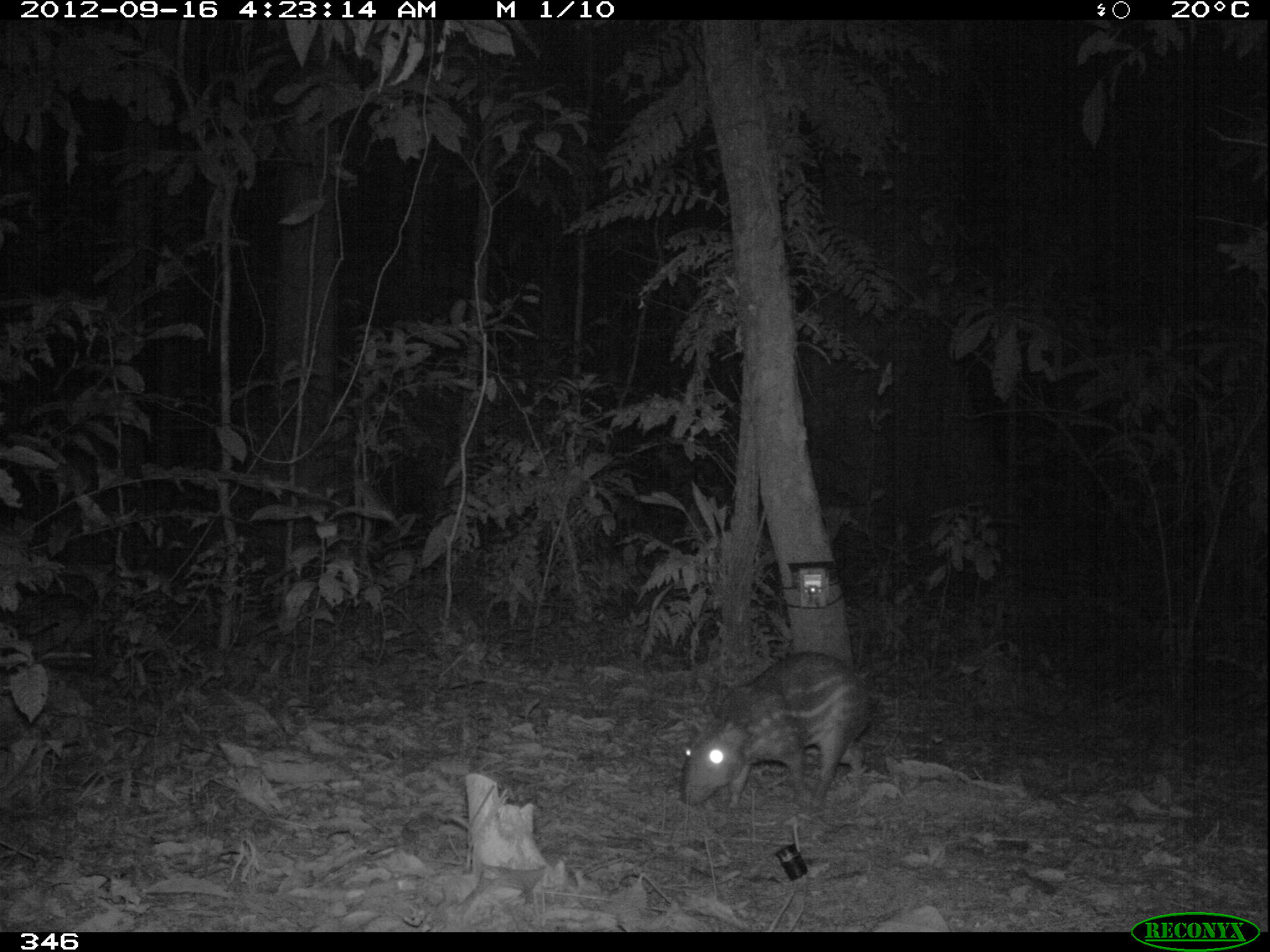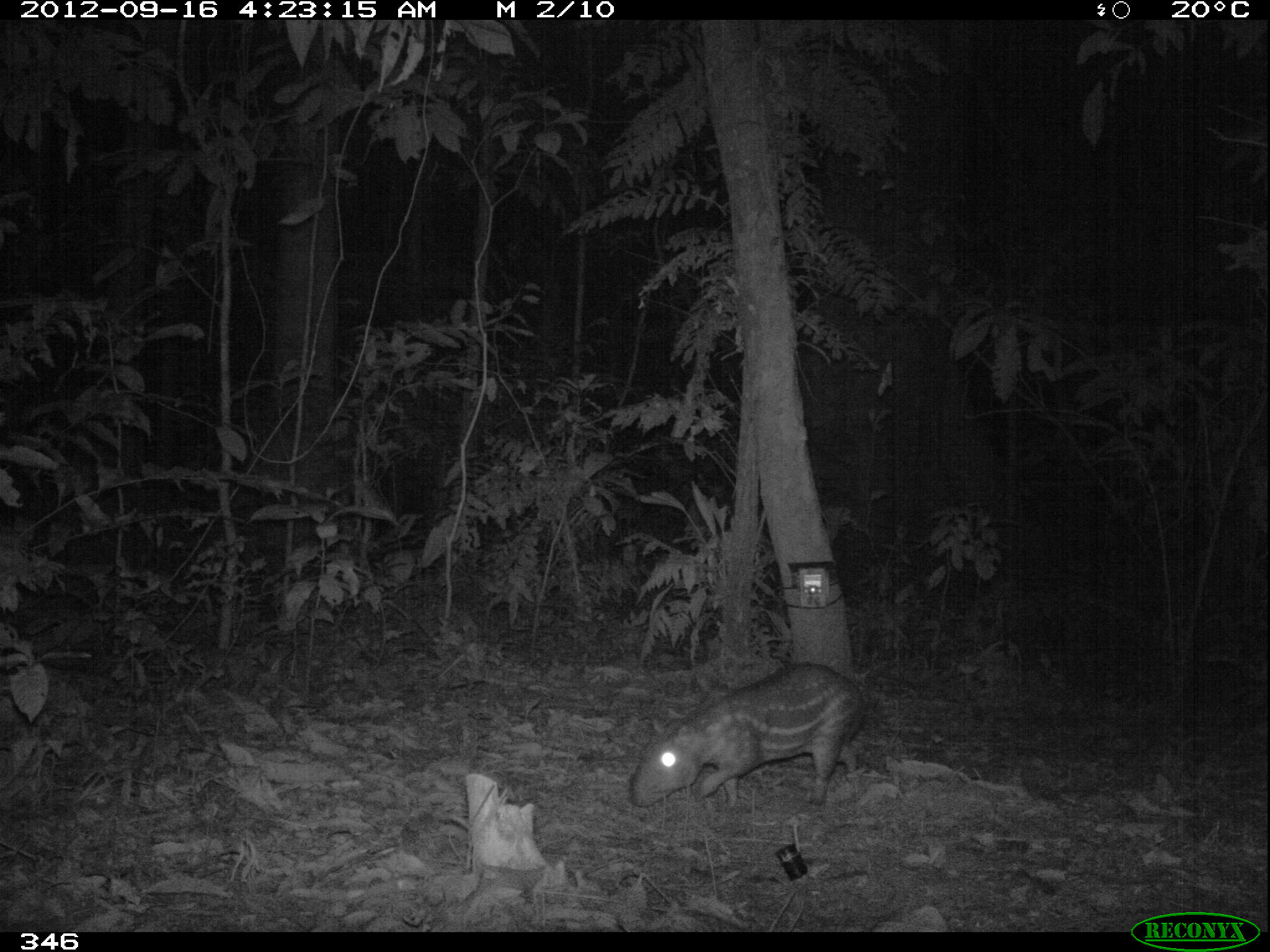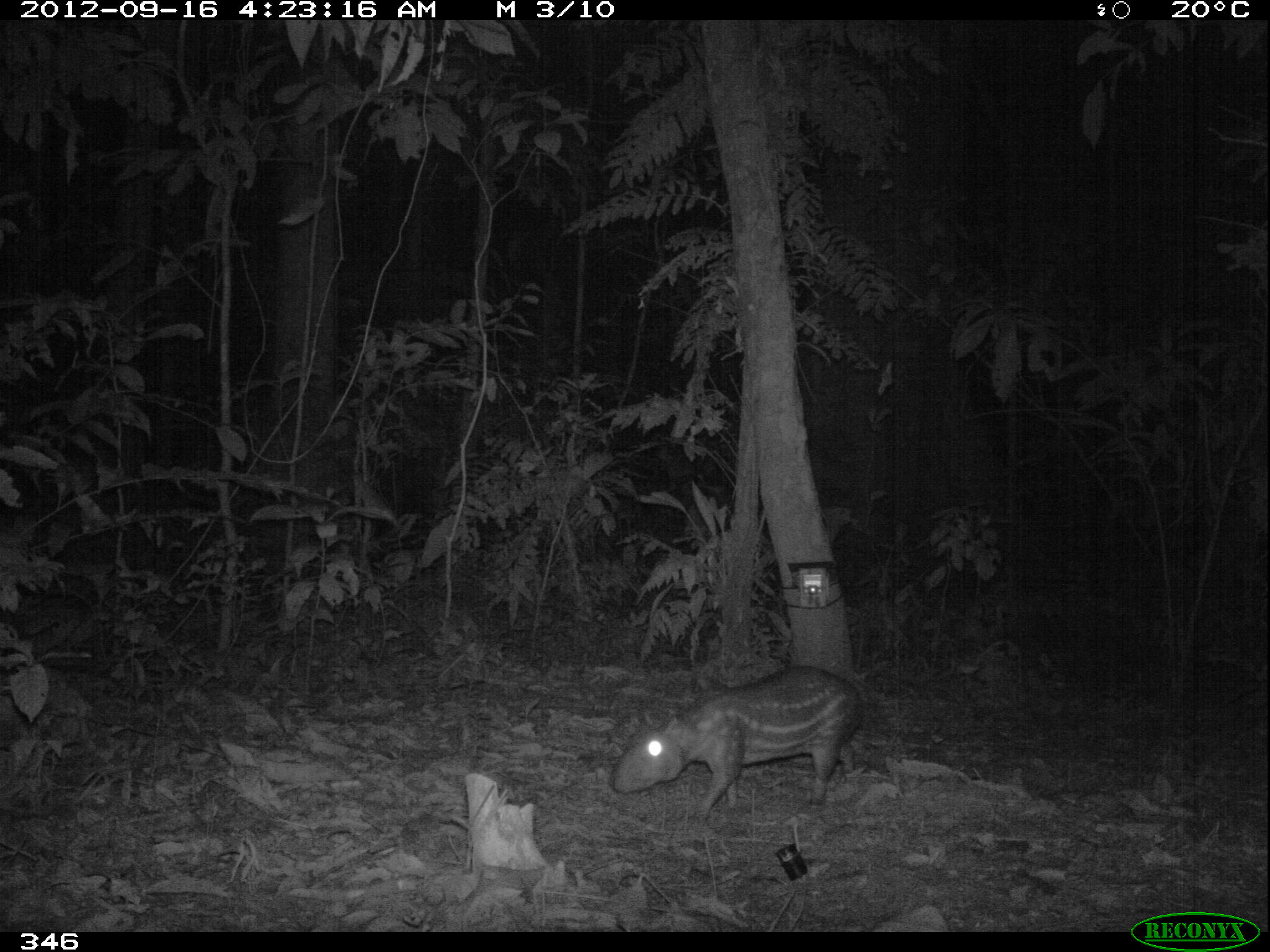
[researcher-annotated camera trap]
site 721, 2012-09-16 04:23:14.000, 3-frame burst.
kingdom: Animalia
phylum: Chordata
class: Mammalia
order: Rodentia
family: Cuniculidae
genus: Cuniculus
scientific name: Cuniculus paca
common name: spotted paca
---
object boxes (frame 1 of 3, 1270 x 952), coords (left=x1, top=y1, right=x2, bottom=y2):
cuniculus paca: (left=678, top=650, right=871, bottom=808)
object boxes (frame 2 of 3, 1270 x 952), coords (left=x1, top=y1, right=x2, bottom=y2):
cuniculus paca: (left=628, top=662, right=865, bottom=806)